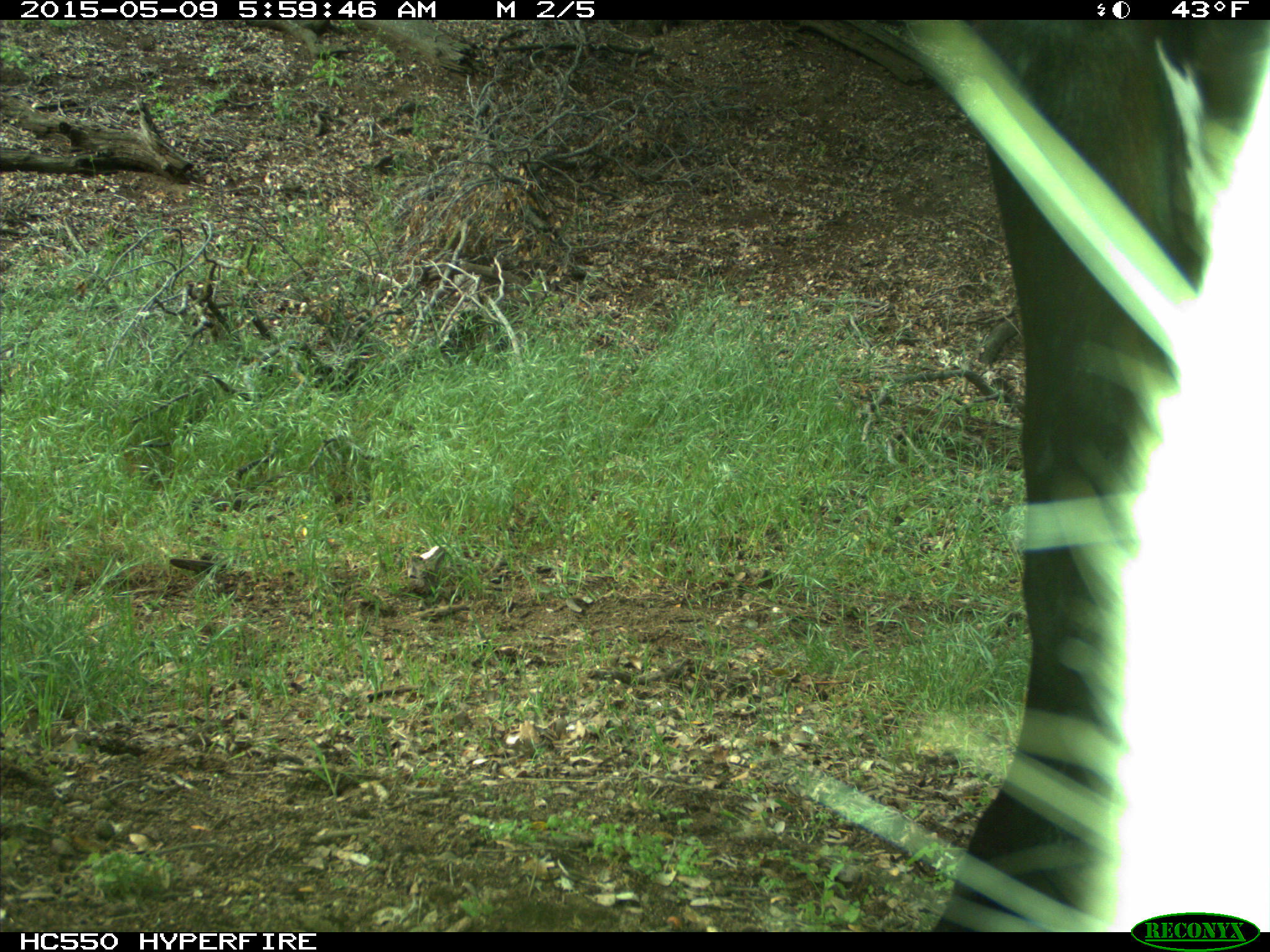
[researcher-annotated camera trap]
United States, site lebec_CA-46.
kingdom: Animalia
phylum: Chordata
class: Mammalia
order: Artiodactyla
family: Bovidae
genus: Bos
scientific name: Bos taurus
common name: domestic cow